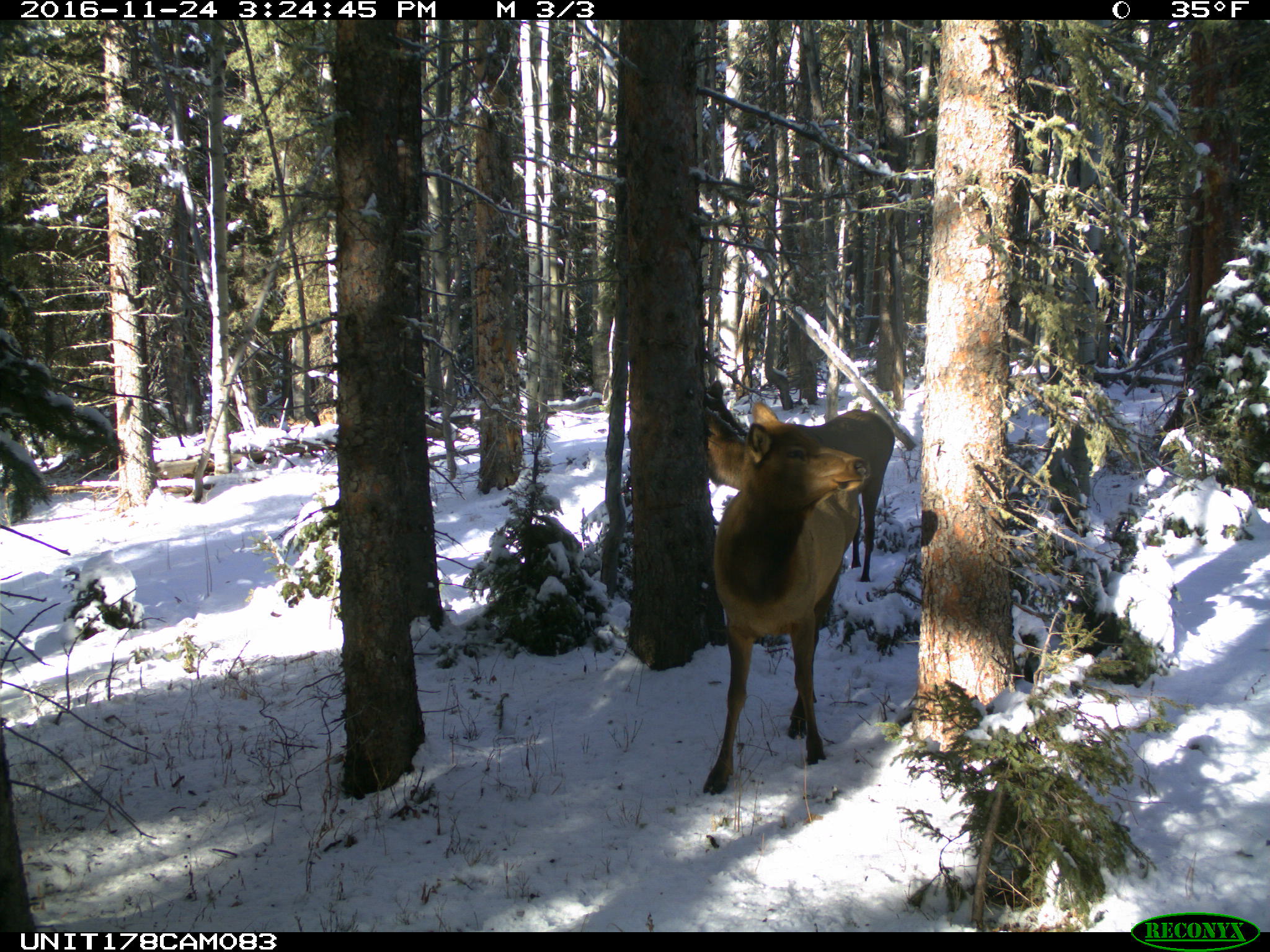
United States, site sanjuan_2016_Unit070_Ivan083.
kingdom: Animalia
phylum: Chordata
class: Mammalia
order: Artiodactyla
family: Cervidae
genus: Cervus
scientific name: Cervus elaphus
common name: red deer